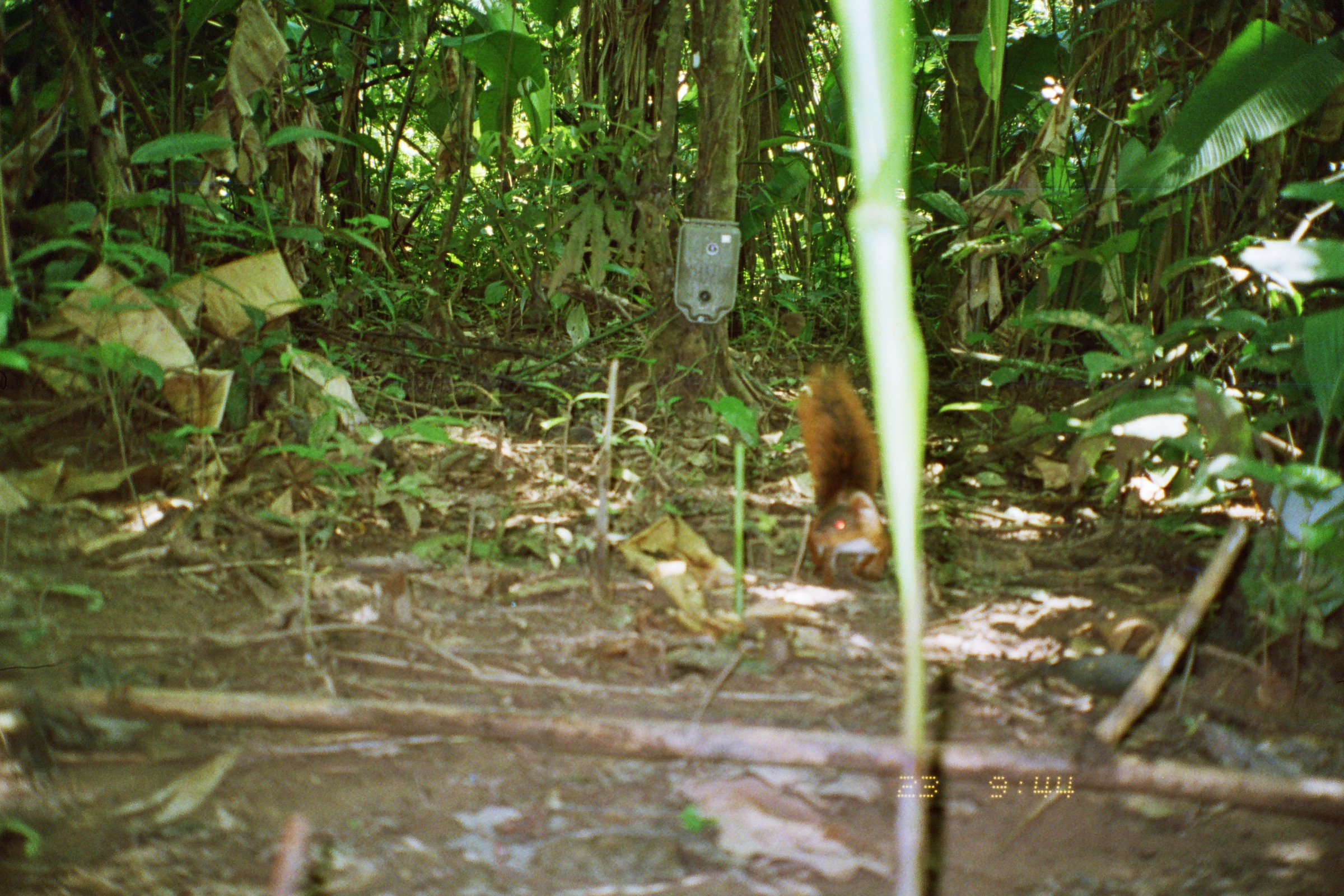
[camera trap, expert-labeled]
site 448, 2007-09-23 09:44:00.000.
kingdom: Animalia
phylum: Chordata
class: Mammalia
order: Rodentia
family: Sciuridae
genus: Sciurus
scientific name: Sciurus spadiceus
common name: southern amazon red squirrel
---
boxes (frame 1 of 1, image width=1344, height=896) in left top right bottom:
sciurus spadiceus: 796 362 892 586